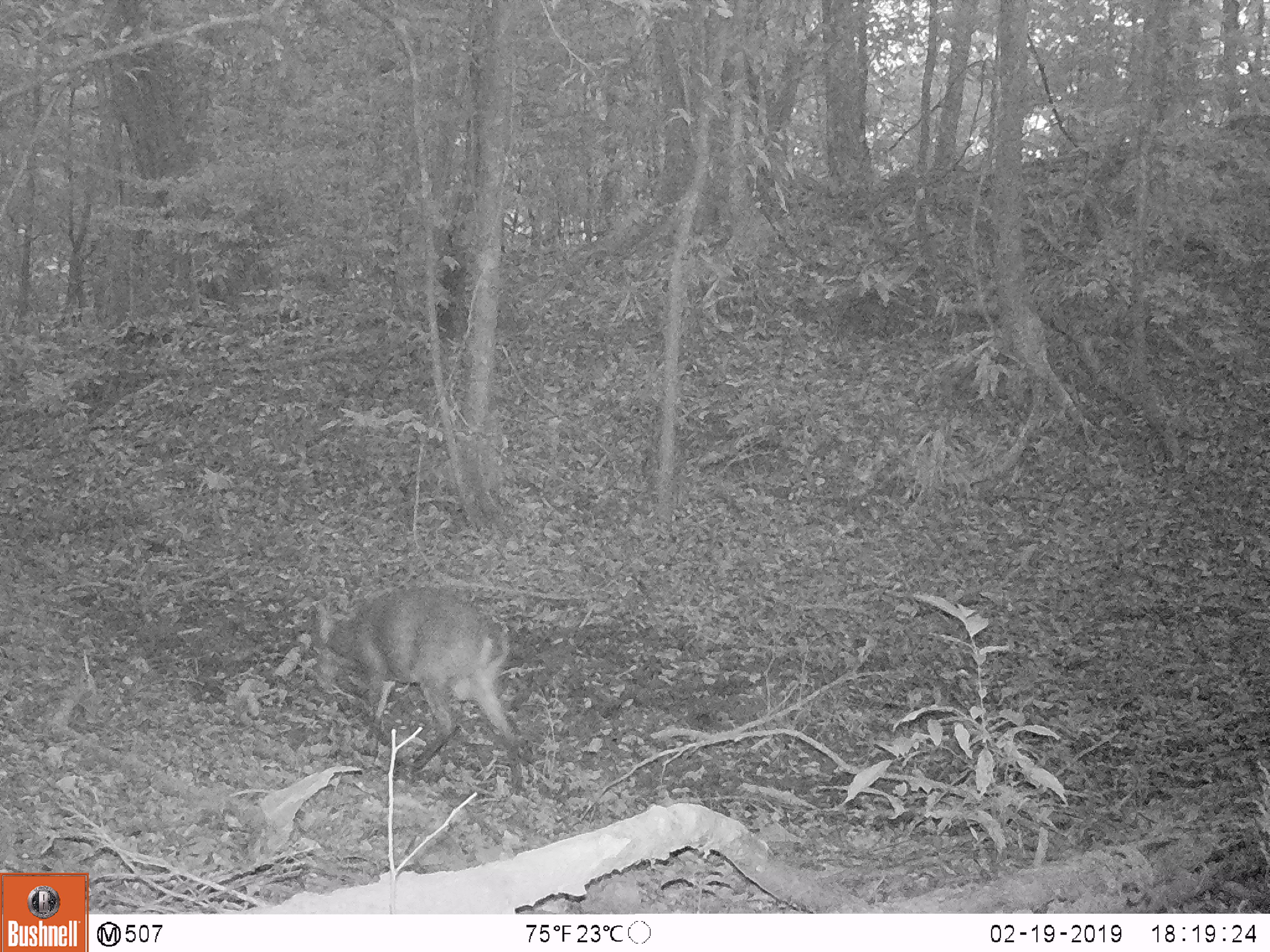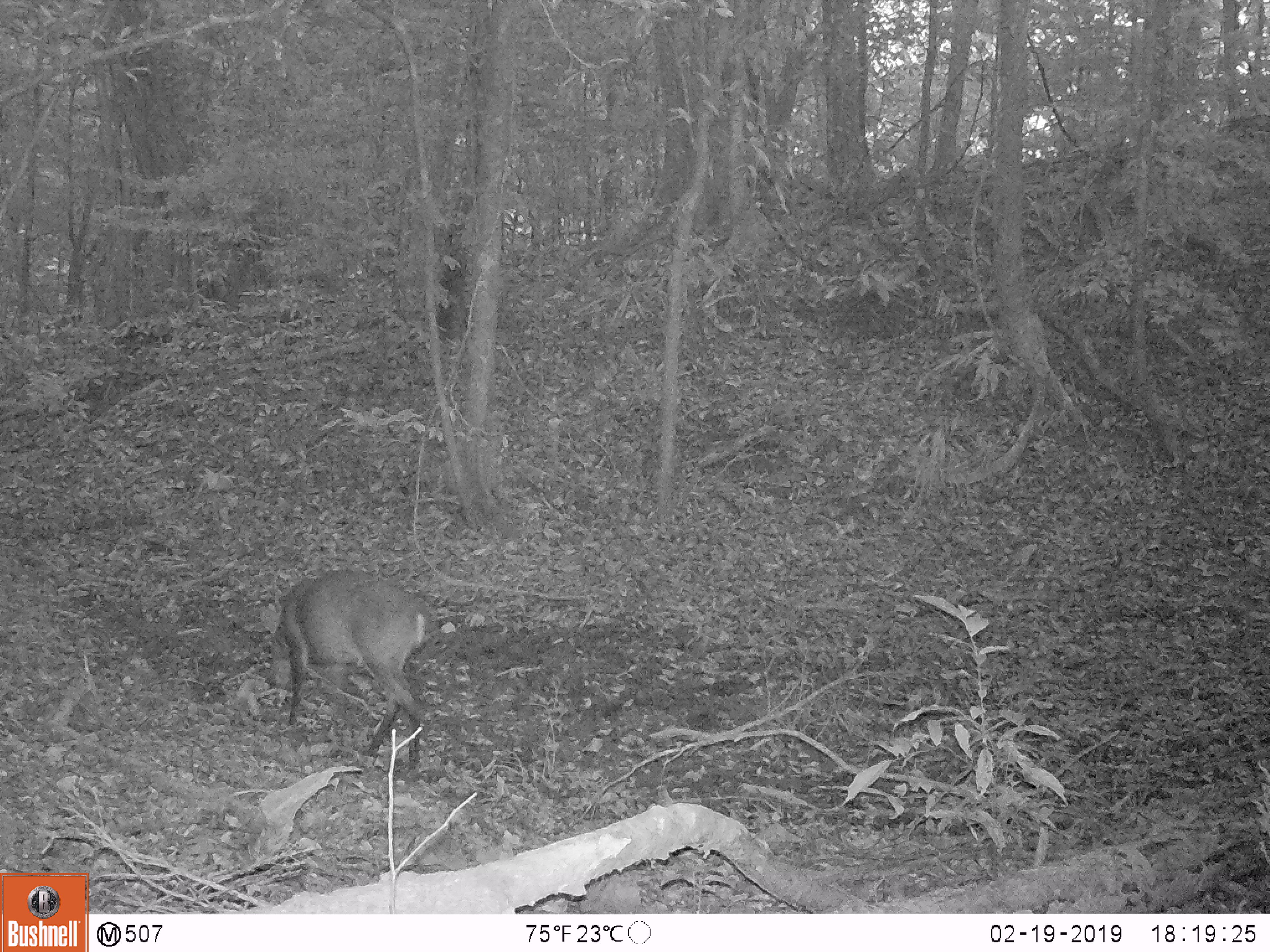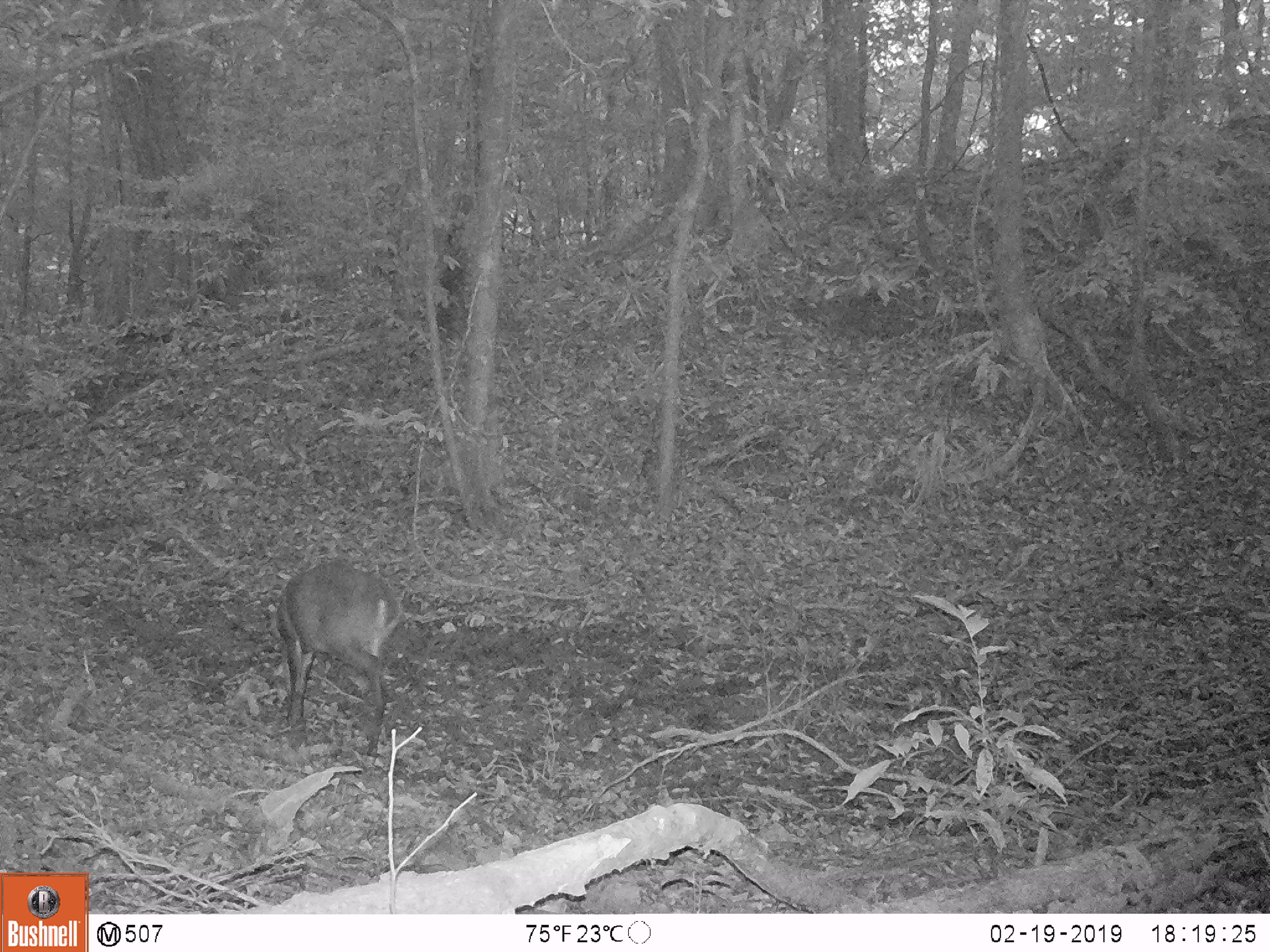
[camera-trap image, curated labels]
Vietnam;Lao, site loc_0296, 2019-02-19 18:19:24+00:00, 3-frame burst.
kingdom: Animalia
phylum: Chordata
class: Mammalia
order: Artiodactyla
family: Cervidae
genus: Muntiacus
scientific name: Muntiacus vuquangensis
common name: large-antlered muntjac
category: large antlered muntjac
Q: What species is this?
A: Large antlered muntjac (large-antlered muntjac) (Muntiacus vuquangensis).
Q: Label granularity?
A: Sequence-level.